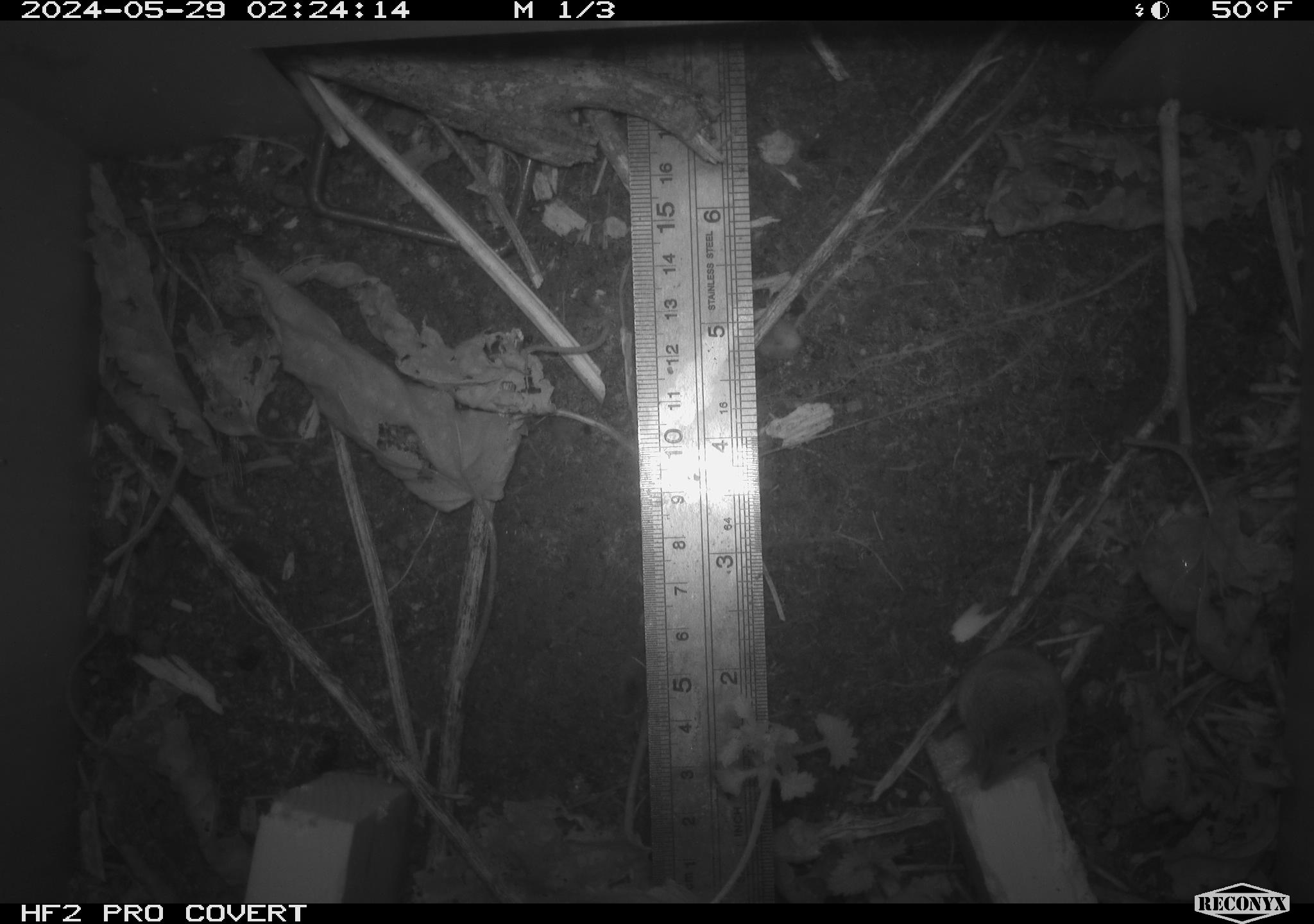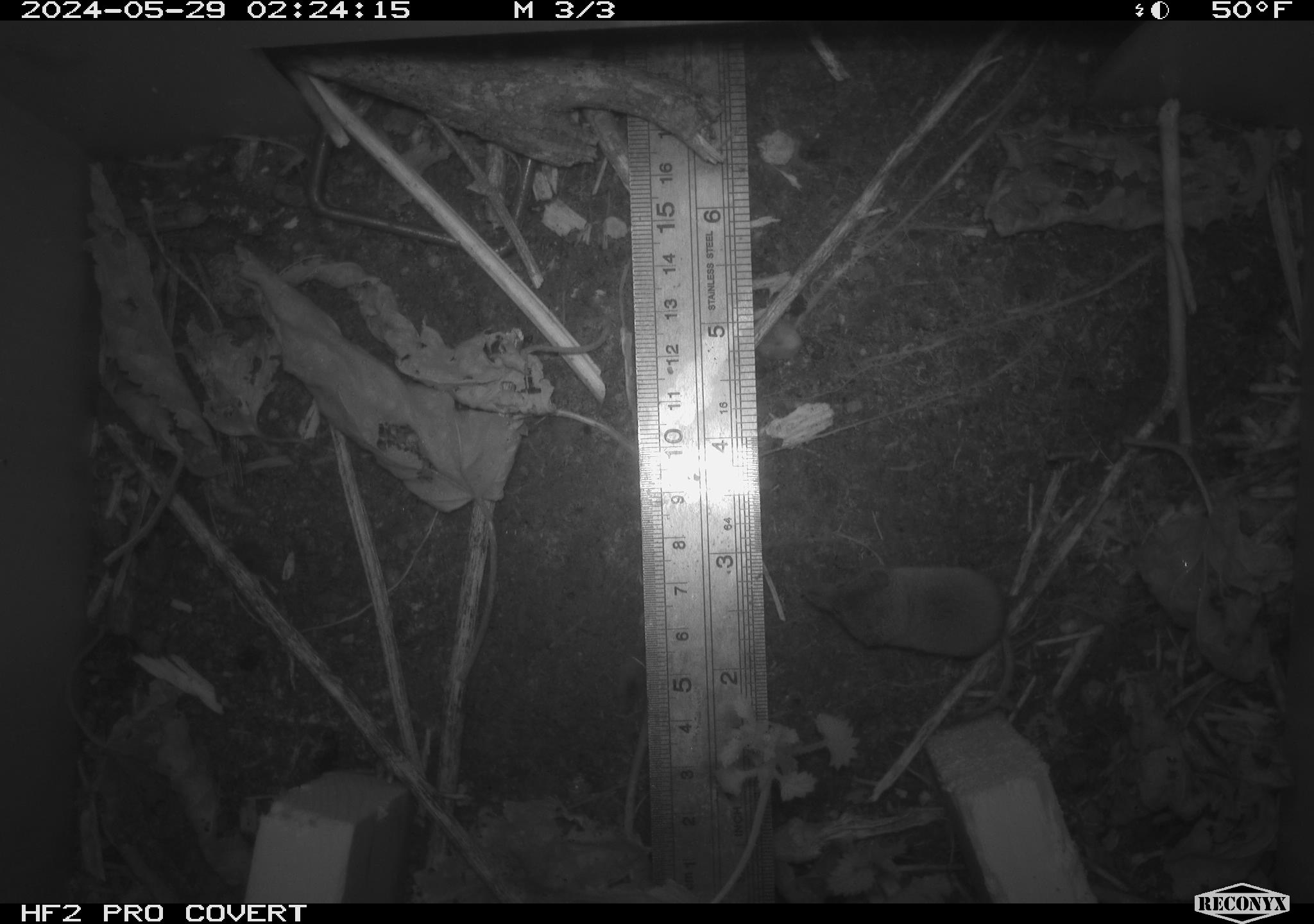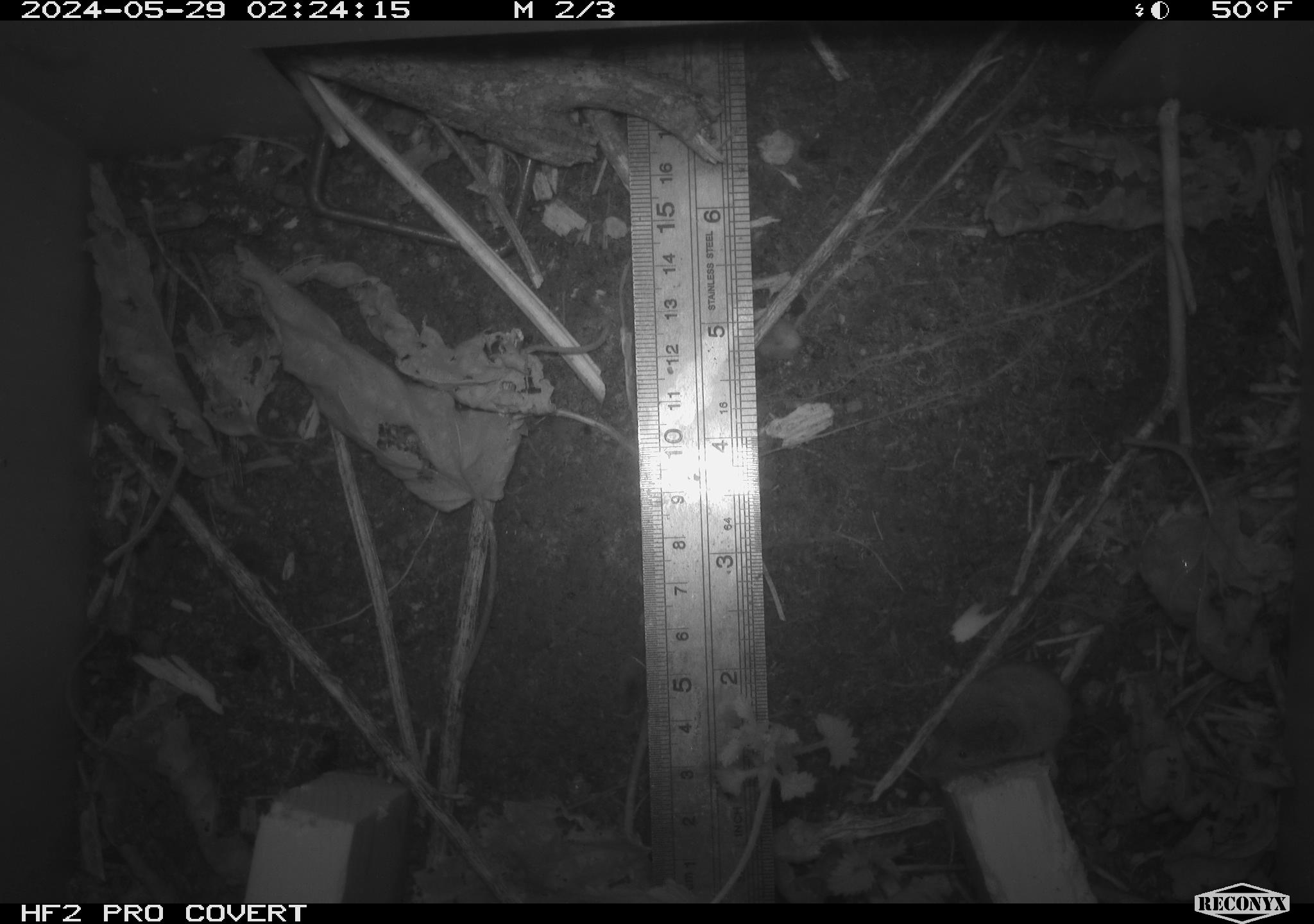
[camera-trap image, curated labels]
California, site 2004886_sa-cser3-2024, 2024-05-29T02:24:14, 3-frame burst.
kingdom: Animalia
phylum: Chordata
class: Mammalia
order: Eulipotyphla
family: Soricidae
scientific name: Soricidae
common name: shrews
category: soricidae family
Soricidae family (shrews) (Soricidae).